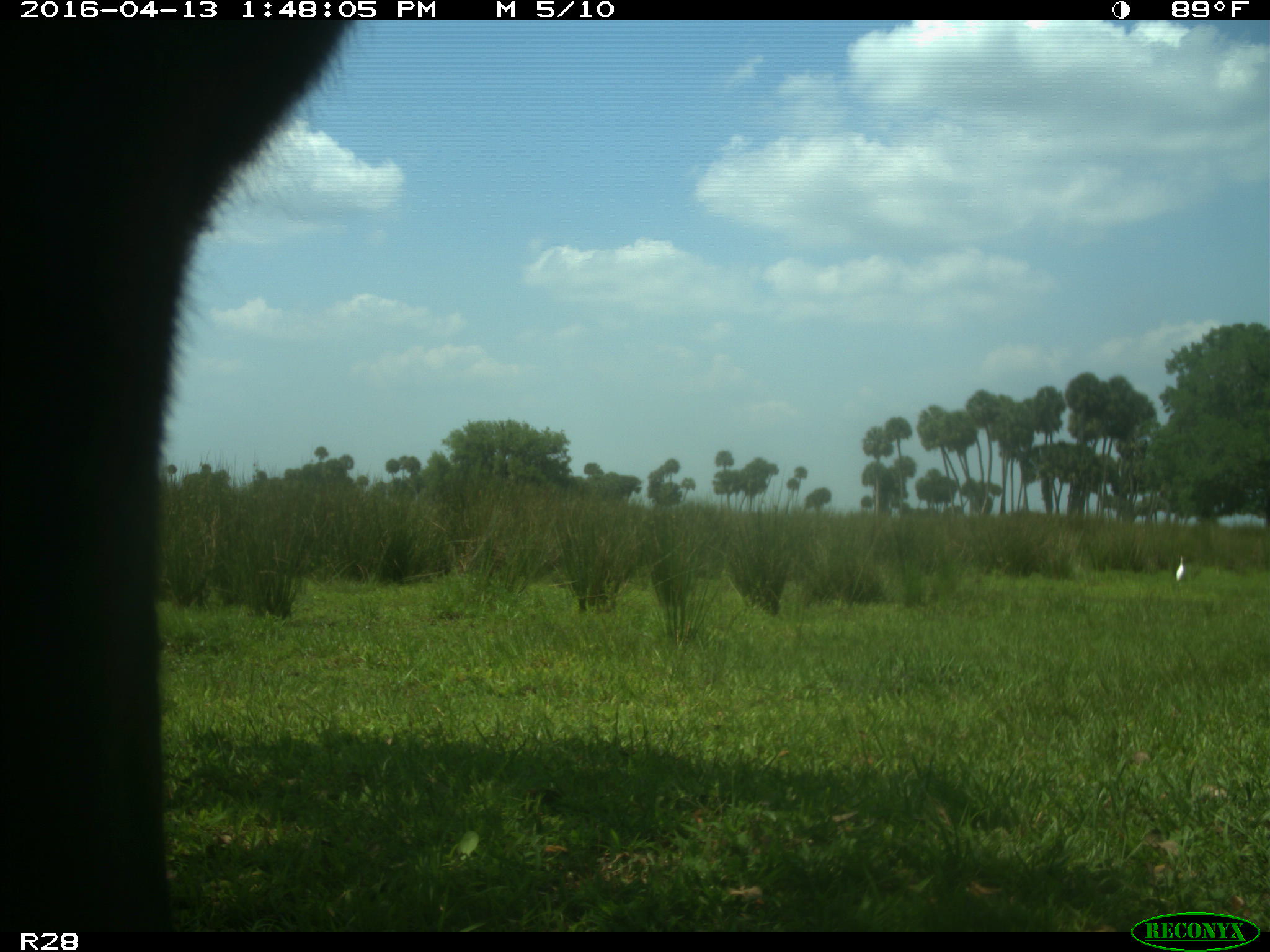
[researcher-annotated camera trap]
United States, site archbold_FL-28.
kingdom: Animalia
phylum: Chordata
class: Mammalia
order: Artiodactyla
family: Bovidae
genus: Bos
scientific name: Bos taurus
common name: domestic cow